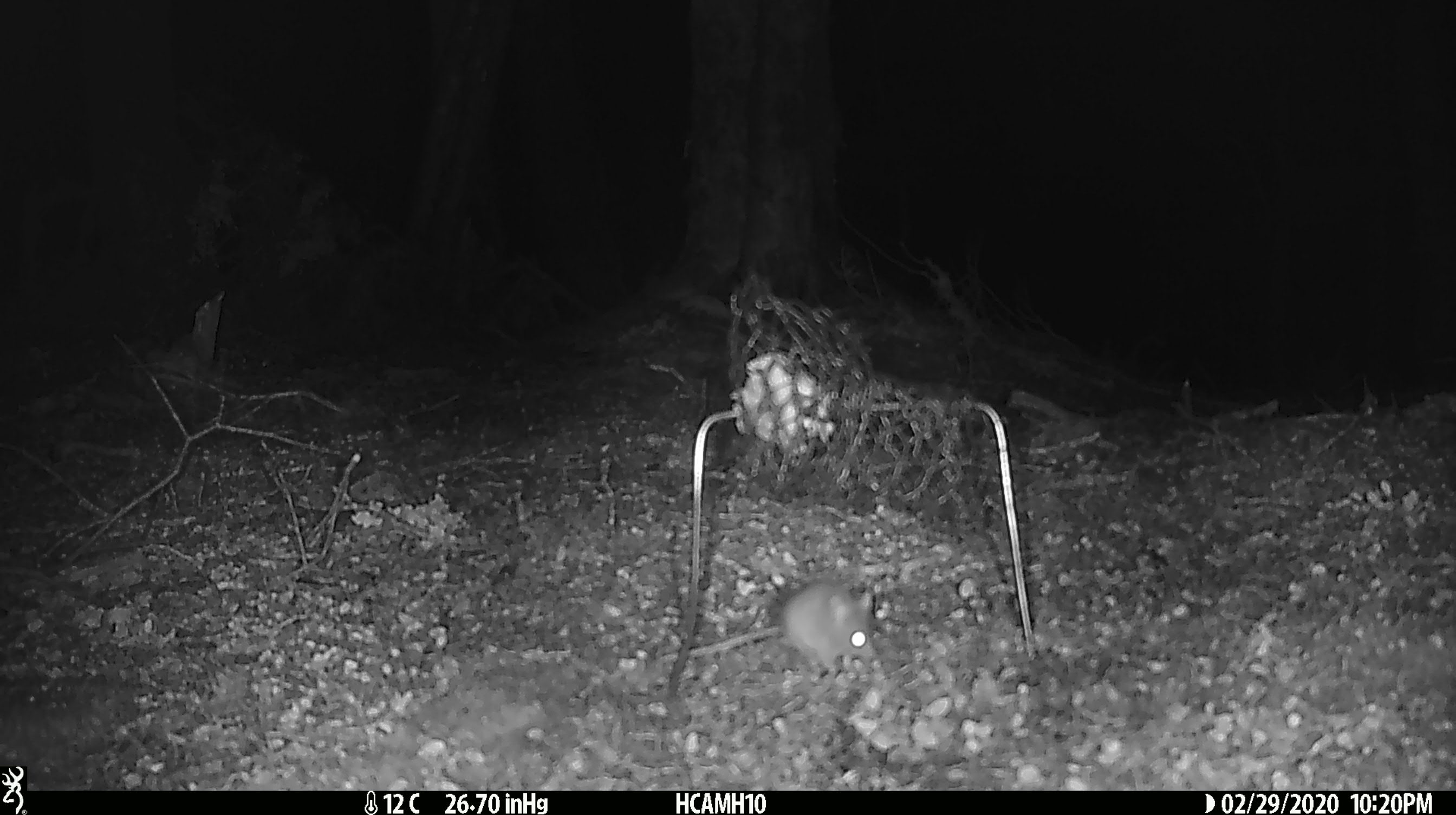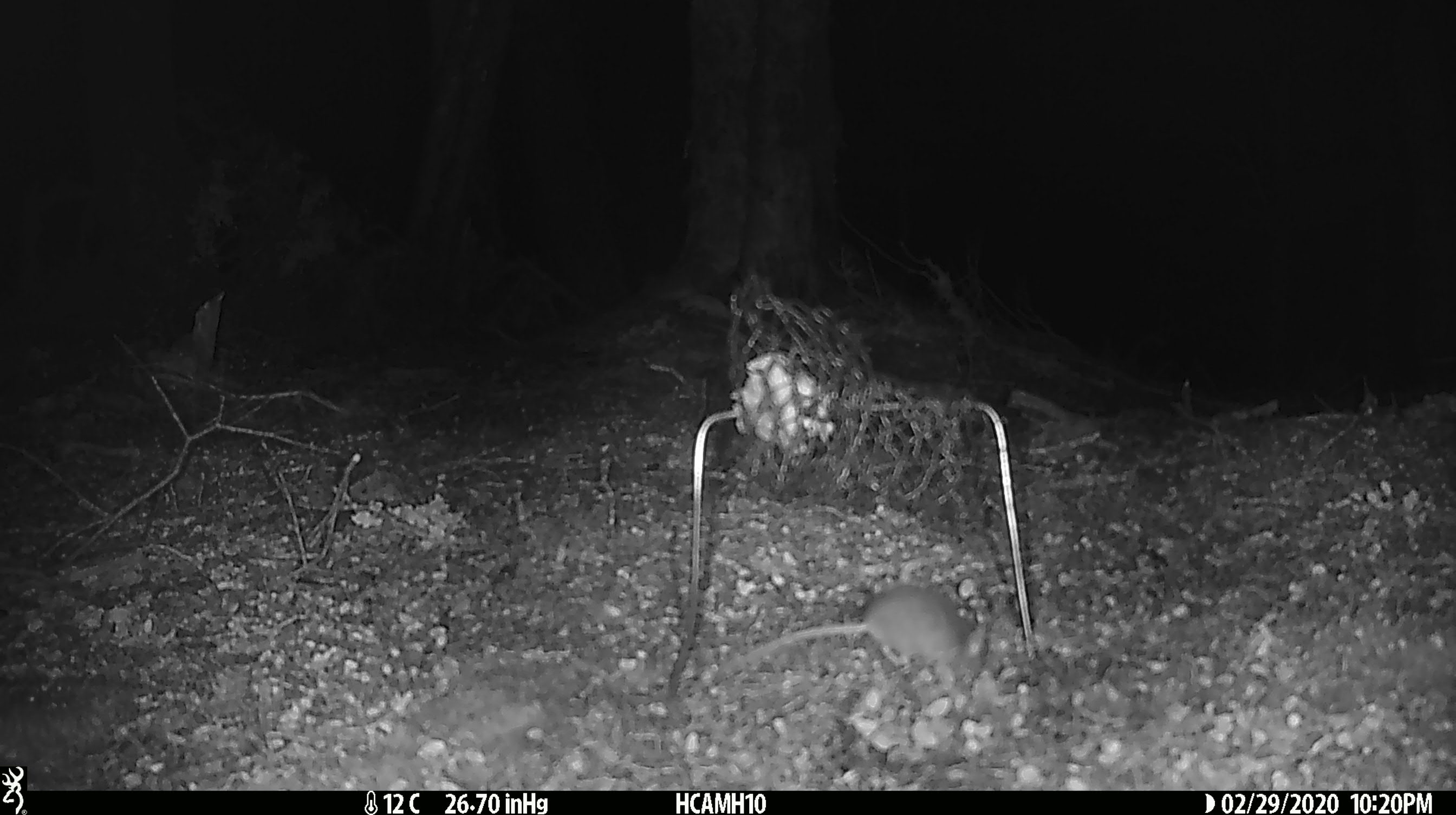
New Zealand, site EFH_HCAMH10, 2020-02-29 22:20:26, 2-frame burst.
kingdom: Animalia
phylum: Chordata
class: Mammalia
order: Rodentia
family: Muridae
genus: Mus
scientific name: Mus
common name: mouse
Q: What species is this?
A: Mouse (Mus).